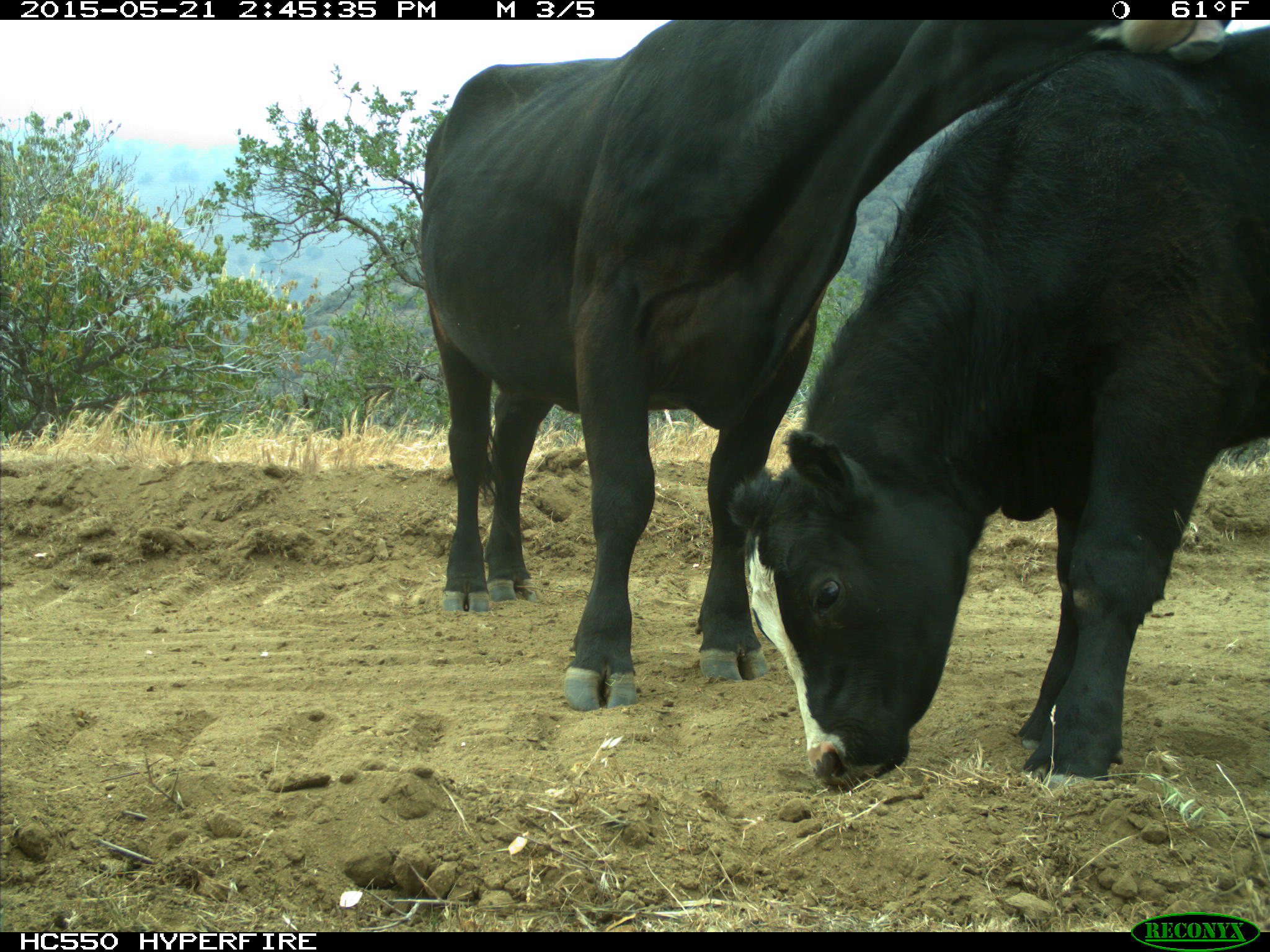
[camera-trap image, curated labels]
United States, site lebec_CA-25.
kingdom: Animalia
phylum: Chordata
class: Mammalia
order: Artiodactyla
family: Bovidae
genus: Bos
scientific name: Bos taurus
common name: domestic cow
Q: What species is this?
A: Bos taurus (domestic cow).